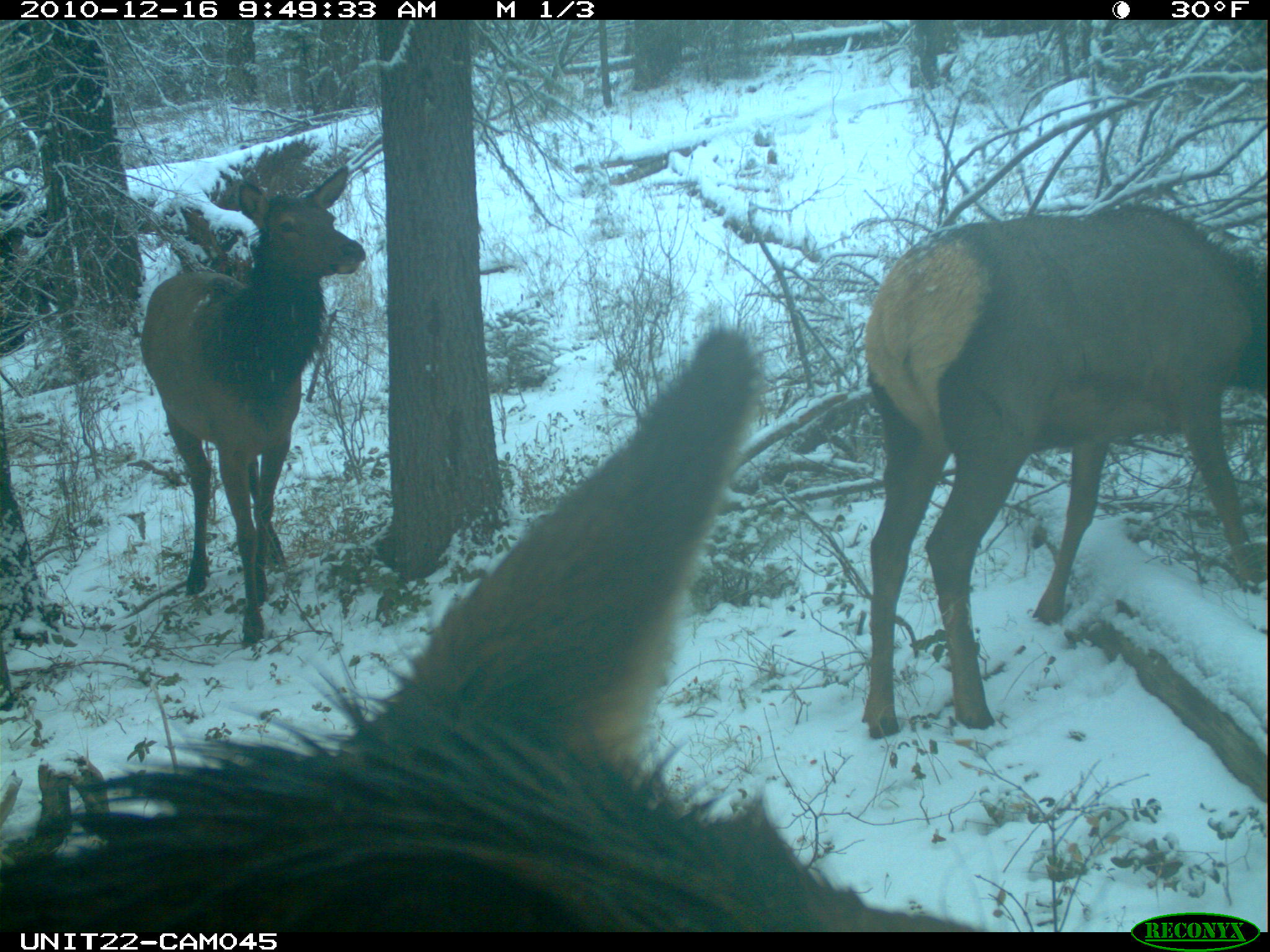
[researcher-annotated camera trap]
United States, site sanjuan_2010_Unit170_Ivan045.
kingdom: Animalia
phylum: Chordata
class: Mammalia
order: Artiodactyla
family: Cervidae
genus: Cervus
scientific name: Cervus elaphus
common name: red deer